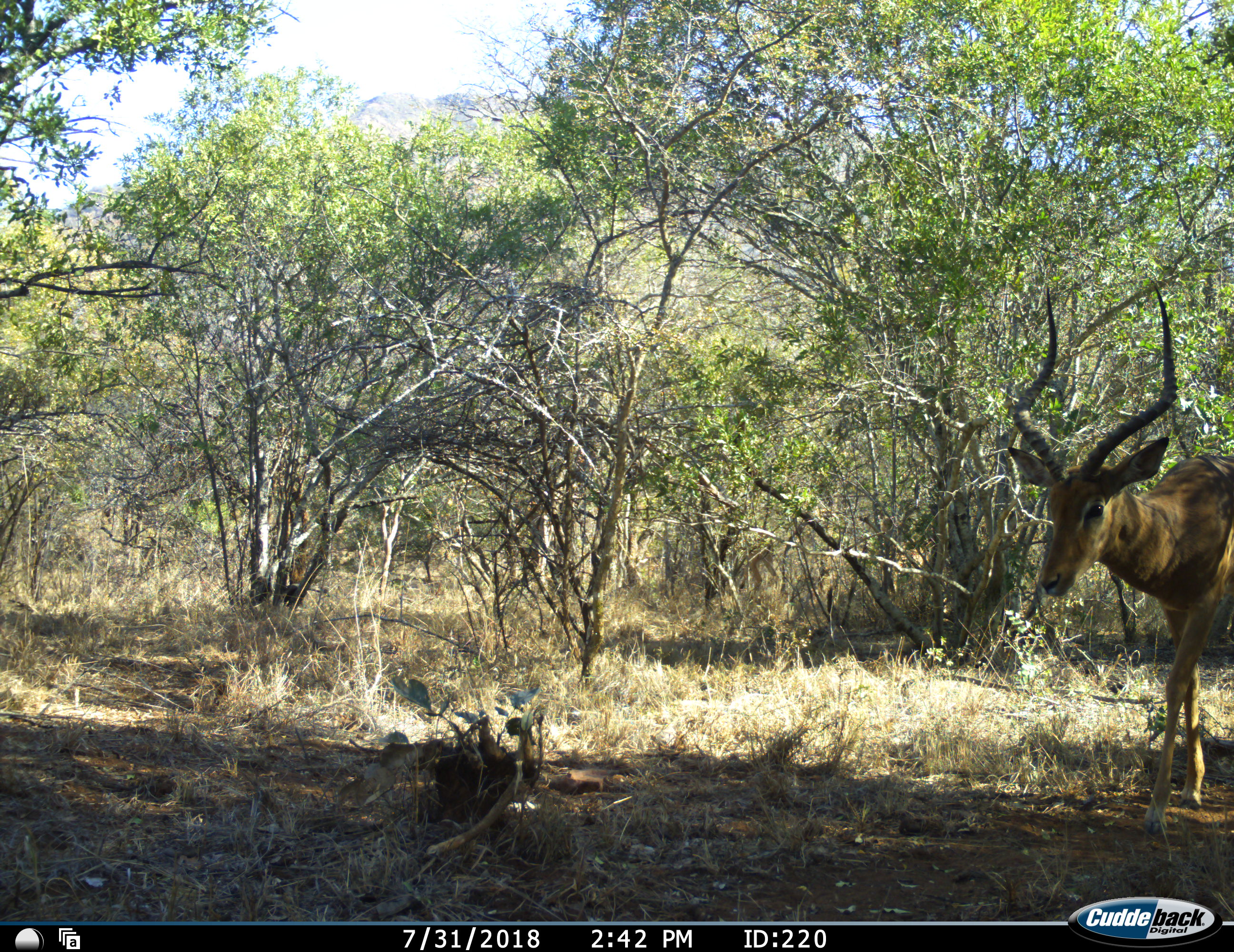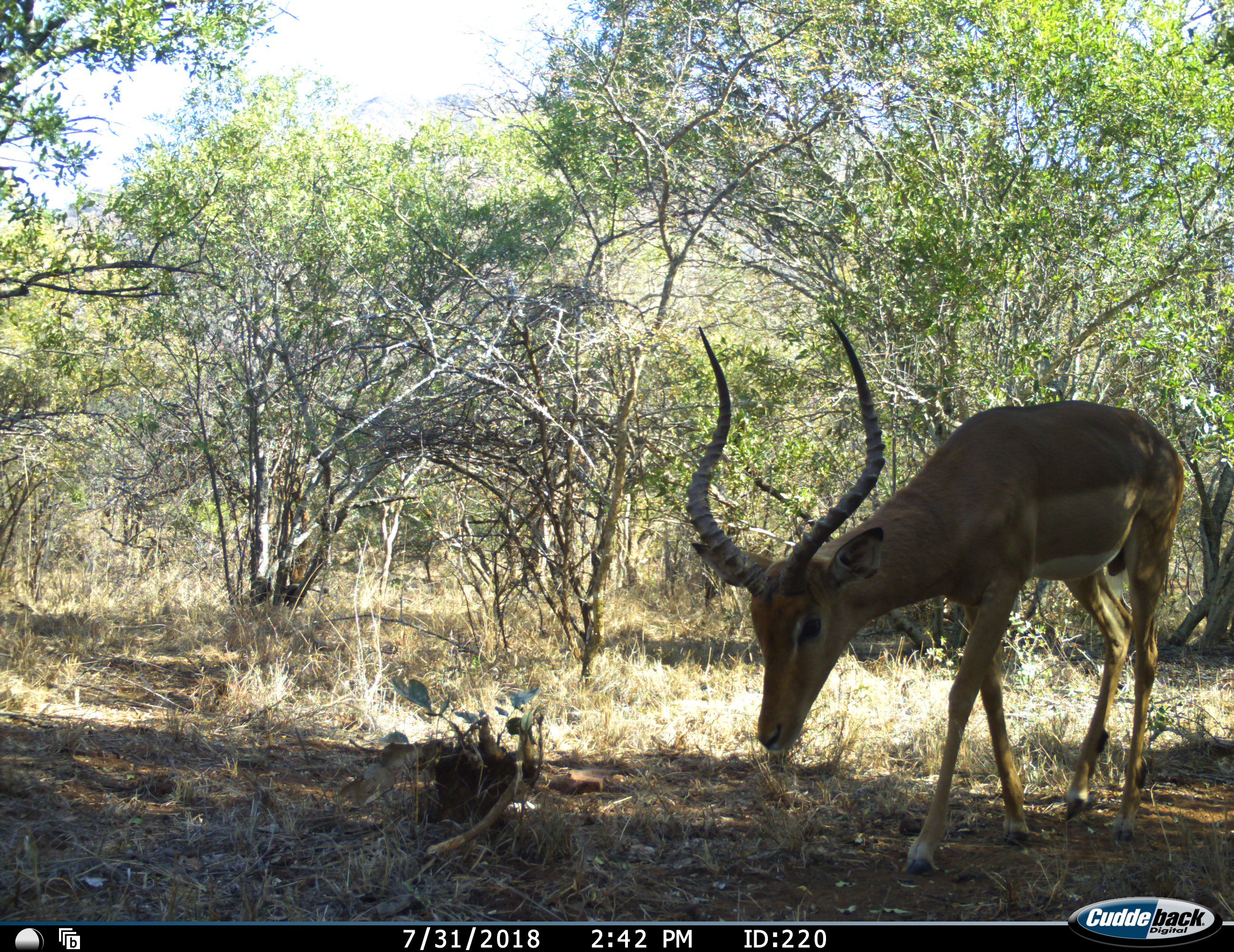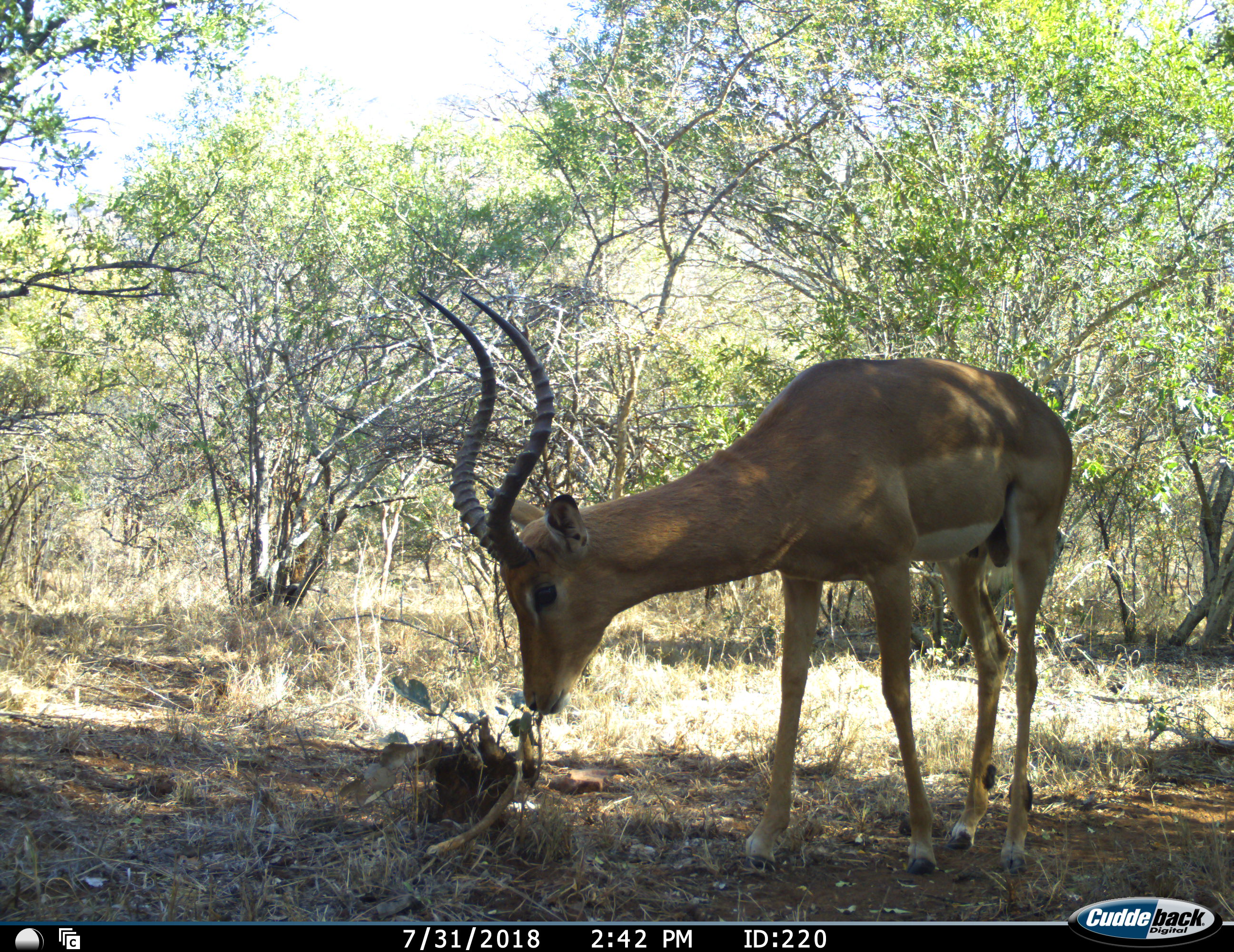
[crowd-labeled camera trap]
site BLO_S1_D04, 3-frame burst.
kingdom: Animalia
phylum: Chordata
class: Mammalia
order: Artiodactyla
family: Bovidae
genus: Aepyceros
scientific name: Aepyceros melampus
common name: impala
Impala (Aepyceros melampus), count 1. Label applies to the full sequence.